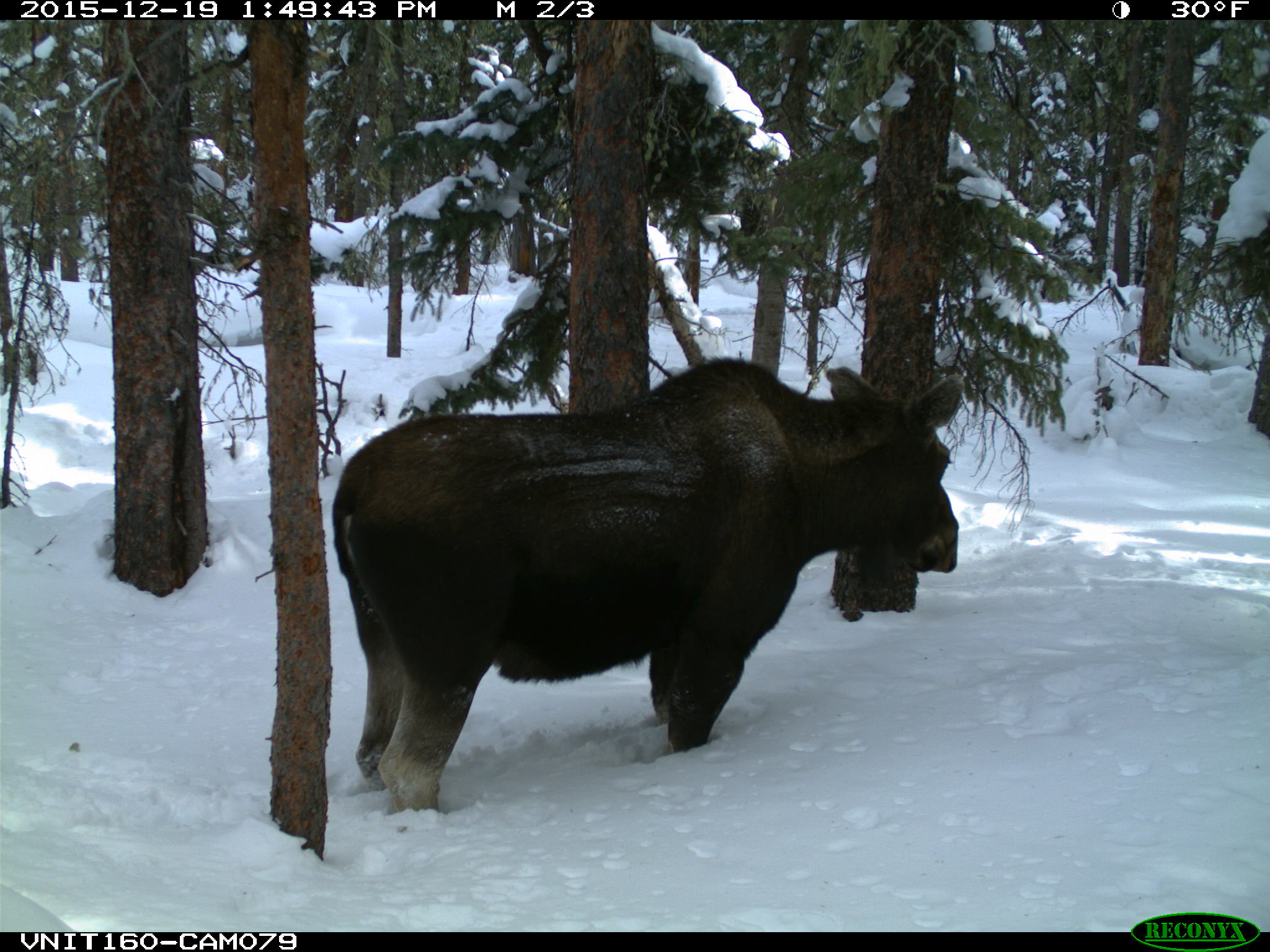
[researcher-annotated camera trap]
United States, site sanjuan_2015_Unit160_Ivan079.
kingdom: Animalia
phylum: Chordata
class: Mammalia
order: Artiodactyla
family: Cervidae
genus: Alces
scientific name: Alces alces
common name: moose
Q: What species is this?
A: Alces alces (moose).